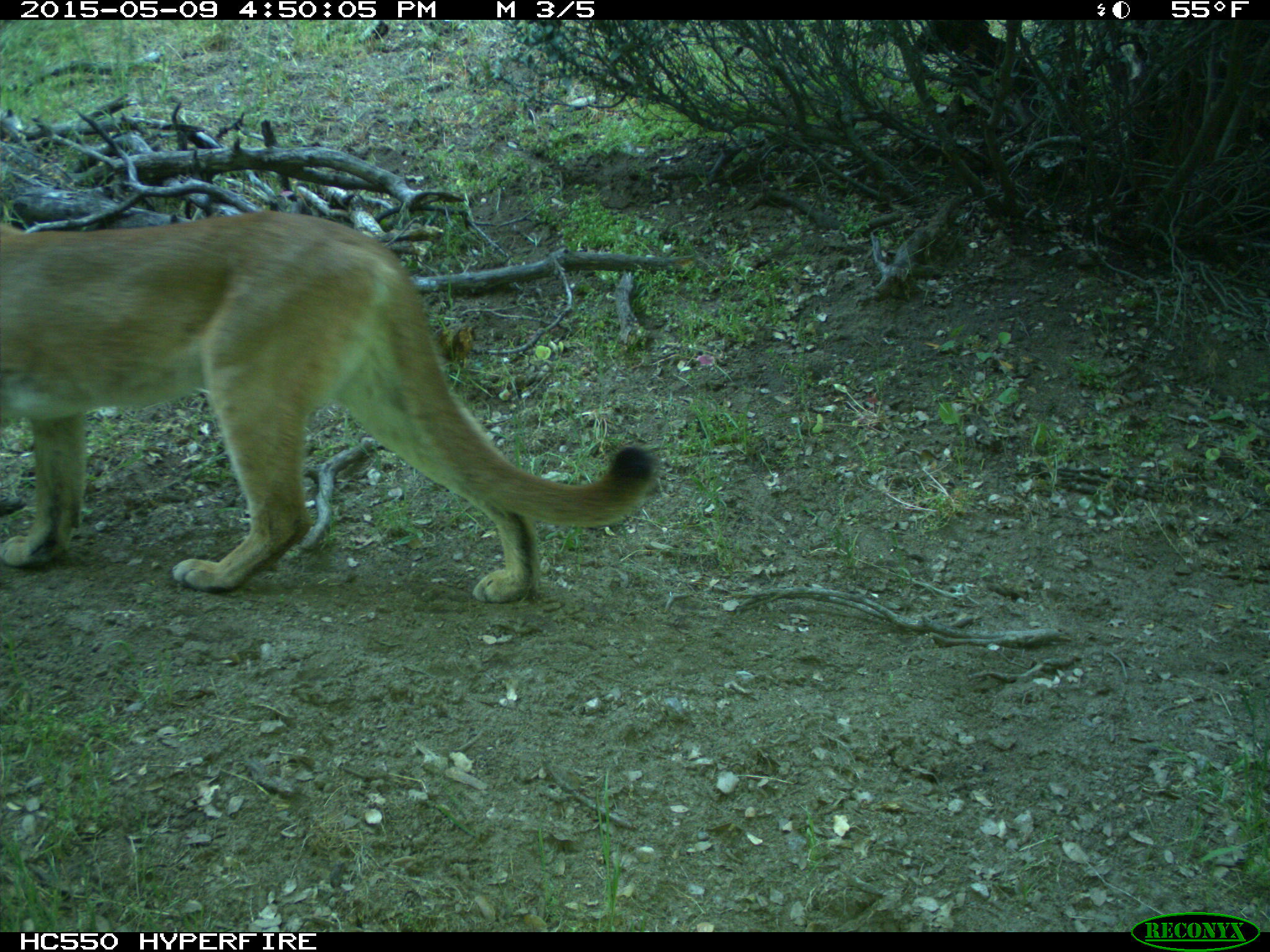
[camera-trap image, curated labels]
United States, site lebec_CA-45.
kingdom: Animalia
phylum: Chordata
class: Mammalia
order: Carnivora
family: Felidae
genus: Puma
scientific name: Puma concolor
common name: mountain lion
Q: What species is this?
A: Puma concolor (mountain lion).